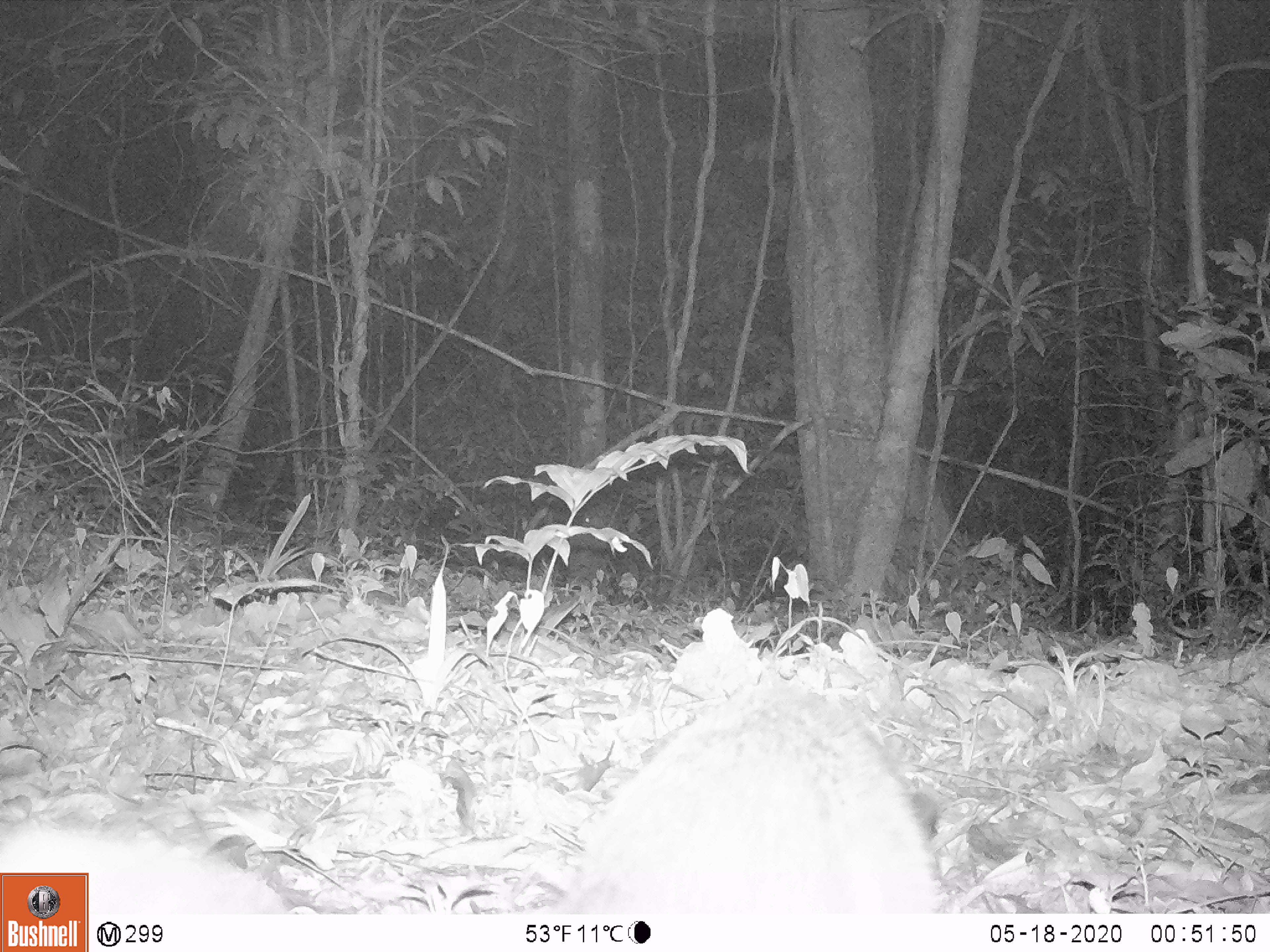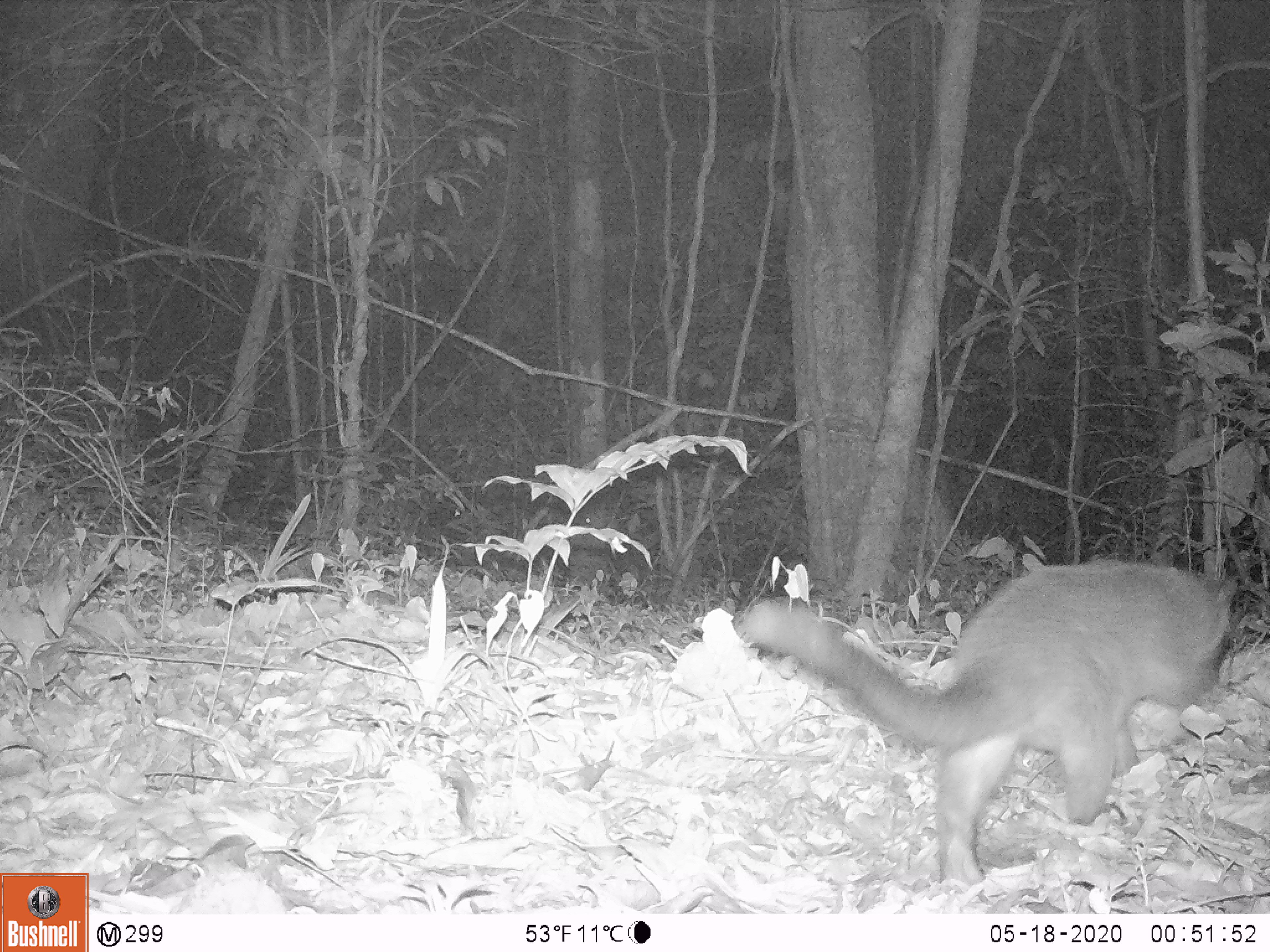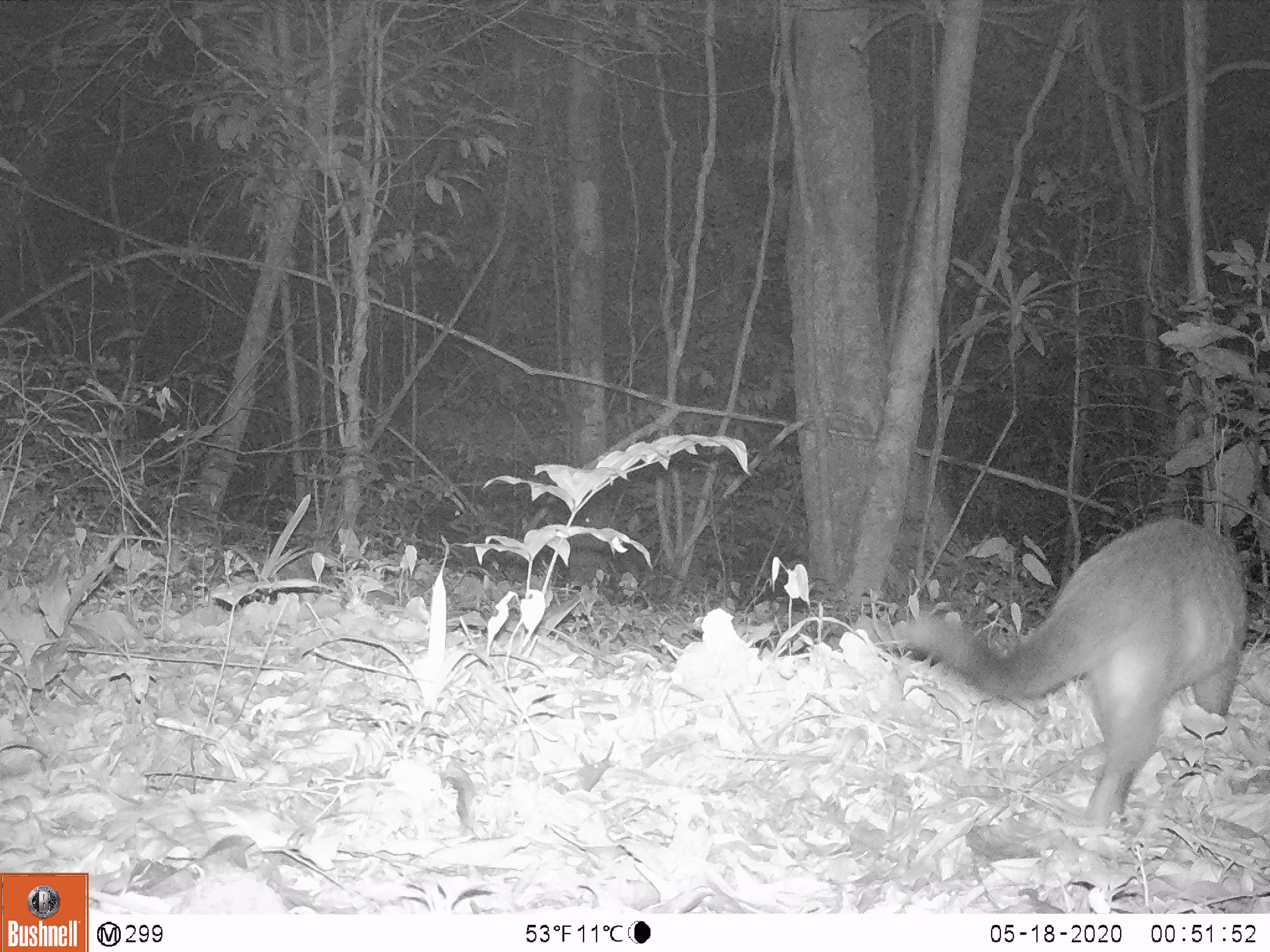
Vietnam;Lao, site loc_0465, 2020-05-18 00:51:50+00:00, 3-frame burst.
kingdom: Animalia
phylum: Chordata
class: Mammalia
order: Carnivora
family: Viverridae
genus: Paguma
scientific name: Paguma larvata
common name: masked palm civet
Masked palm civet (Paguma larvata). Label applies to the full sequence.